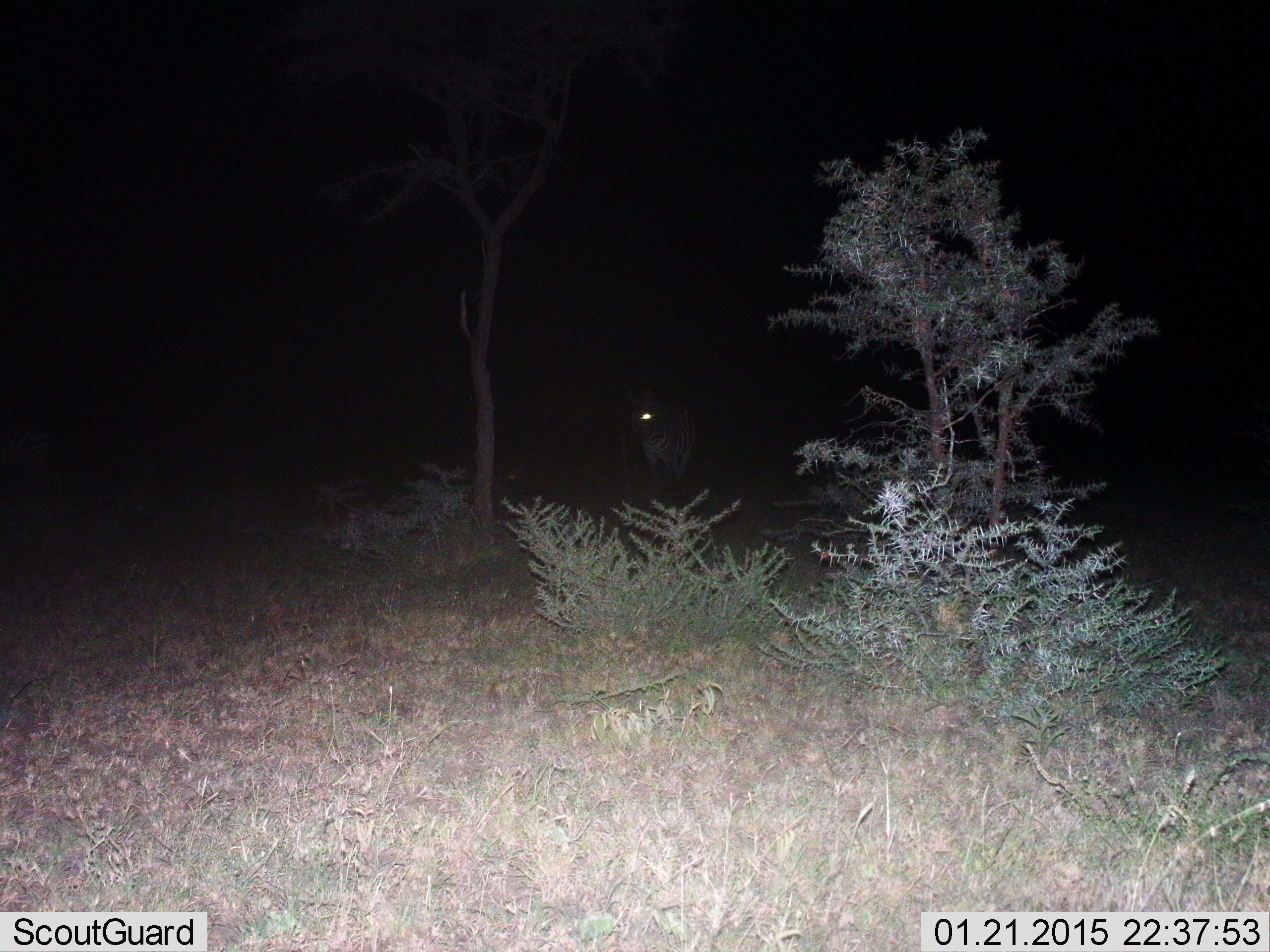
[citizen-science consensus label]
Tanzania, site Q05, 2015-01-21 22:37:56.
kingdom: Animalia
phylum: Chordata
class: Mammalia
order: Perissodactyla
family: Equidae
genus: Equus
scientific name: Equus quagga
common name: plains zebra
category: zebra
Zebra (plains zebra) (Equus quagga), count 1. Behavior (volunteer vote fractions): standing 67%, resting 0%, moving 33%, interacting 0%. Young present (vote fraction): 0%. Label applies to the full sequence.